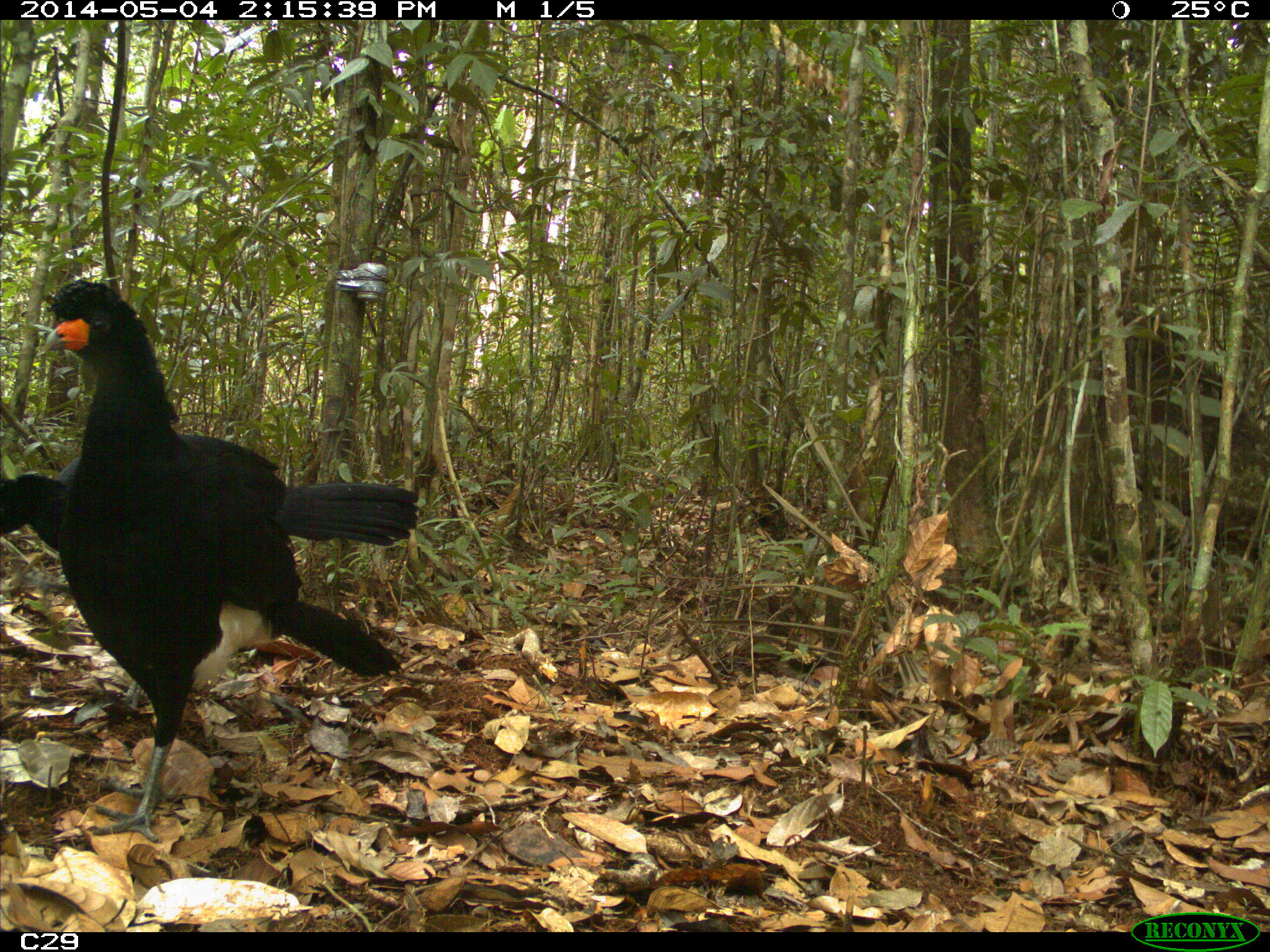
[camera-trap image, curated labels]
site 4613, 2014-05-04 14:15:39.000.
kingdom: Animalia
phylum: Chordata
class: Aves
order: Galliformes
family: Cracidae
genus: Crax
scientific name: Crax alector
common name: black curassow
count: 2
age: adult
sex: female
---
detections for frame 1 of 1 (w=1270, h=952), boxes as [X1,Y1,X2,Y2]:
crax alector: [0,279,401,843]; [0,455,418,706]